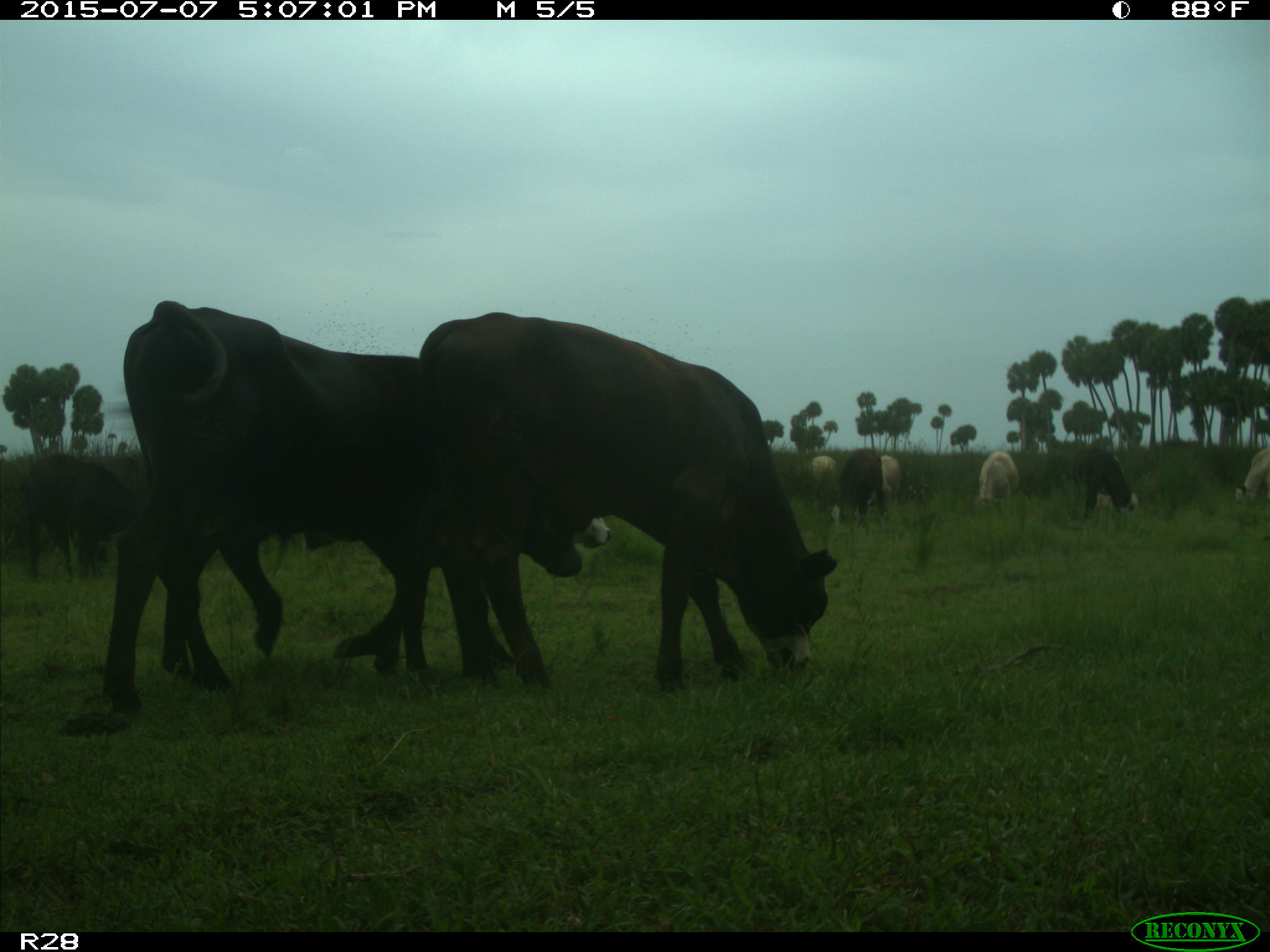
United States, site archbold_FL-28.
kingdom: Animalia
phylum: Chordata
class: Mammalia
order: Artiodactyla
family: Bovidae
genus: Bos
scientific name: Bos taurus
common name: domestic cow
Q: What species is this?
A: Bos taurus (domestic cow).